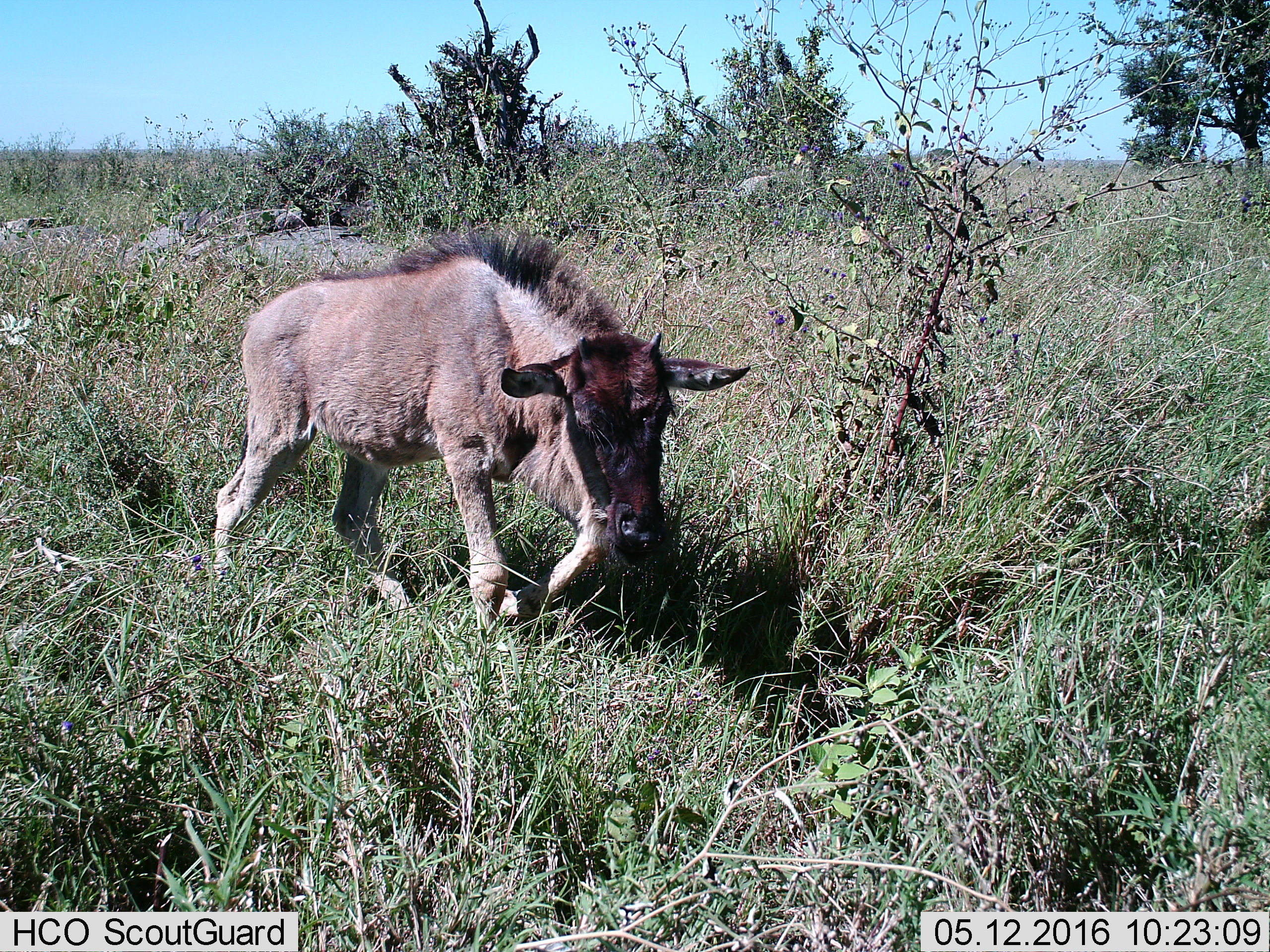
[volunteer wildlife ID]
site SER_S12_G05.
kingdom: Animalia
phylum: Chordata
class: Mammalia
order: Artiodactyla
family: Bovidae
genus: Connochaetes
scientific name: Connochaetes taurinus taurinus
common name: blue wildebeest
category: wildebeestblue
Wildebeestblue (blue wildebeest) (Connochaetes taurinus taurinus), count 1. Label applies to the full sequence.